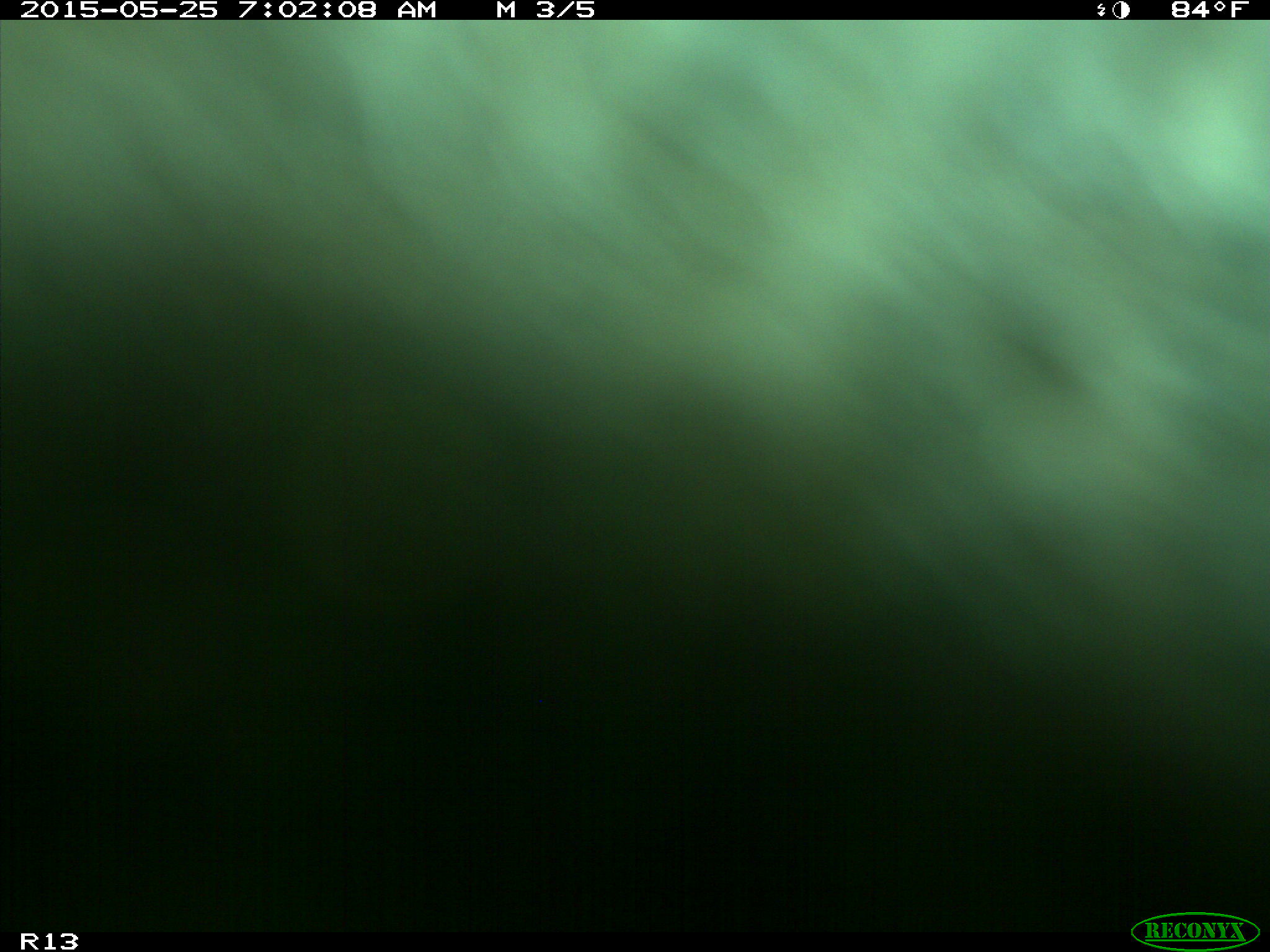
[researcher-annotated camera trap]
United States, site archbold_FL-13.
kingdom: Animalia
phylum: Chordata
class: Mammalia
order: Artiodactyla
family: Bovidae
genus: Bos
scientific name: Bos taurus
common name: domestic cow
Bos taurus (domestic cow).